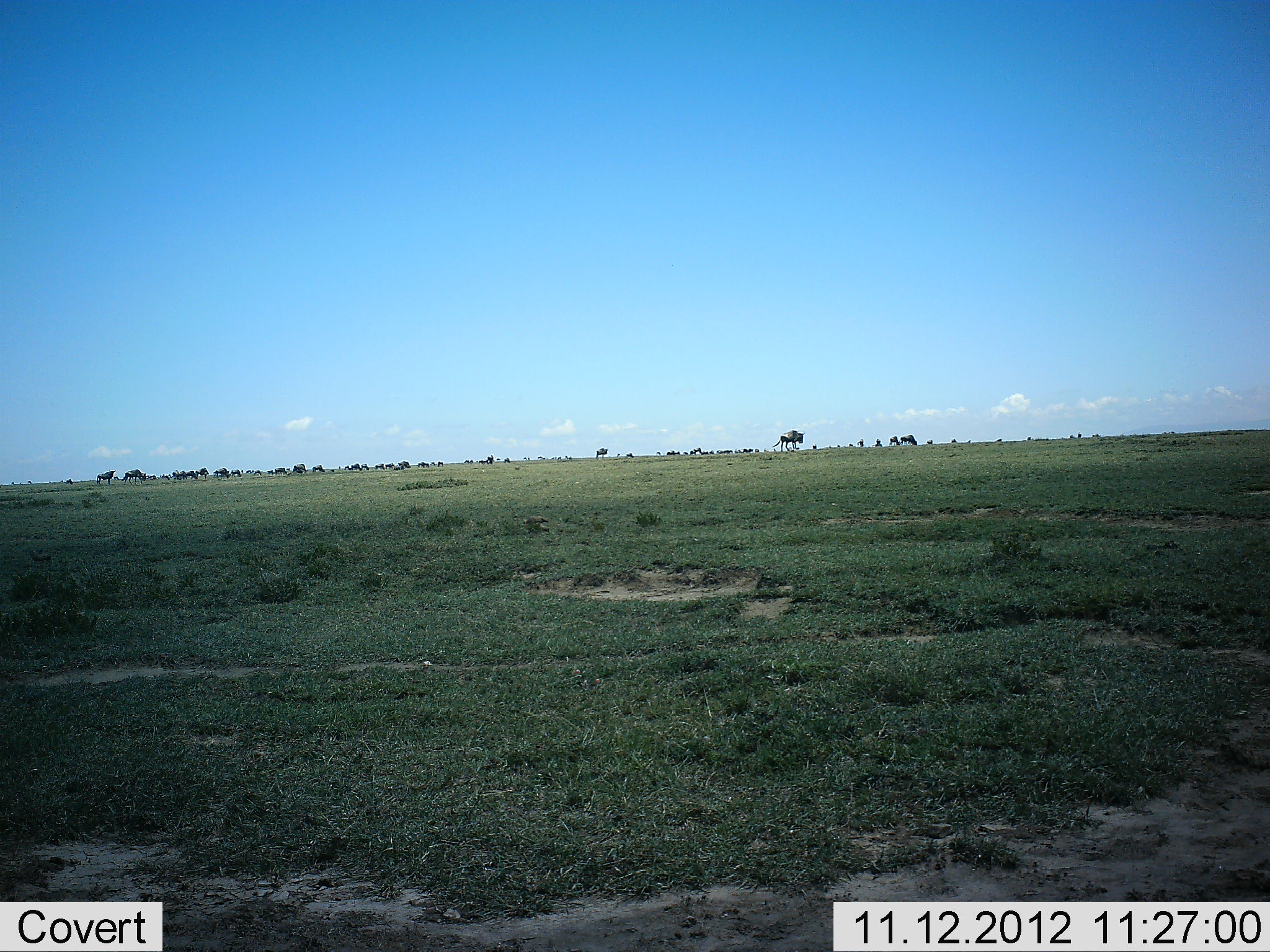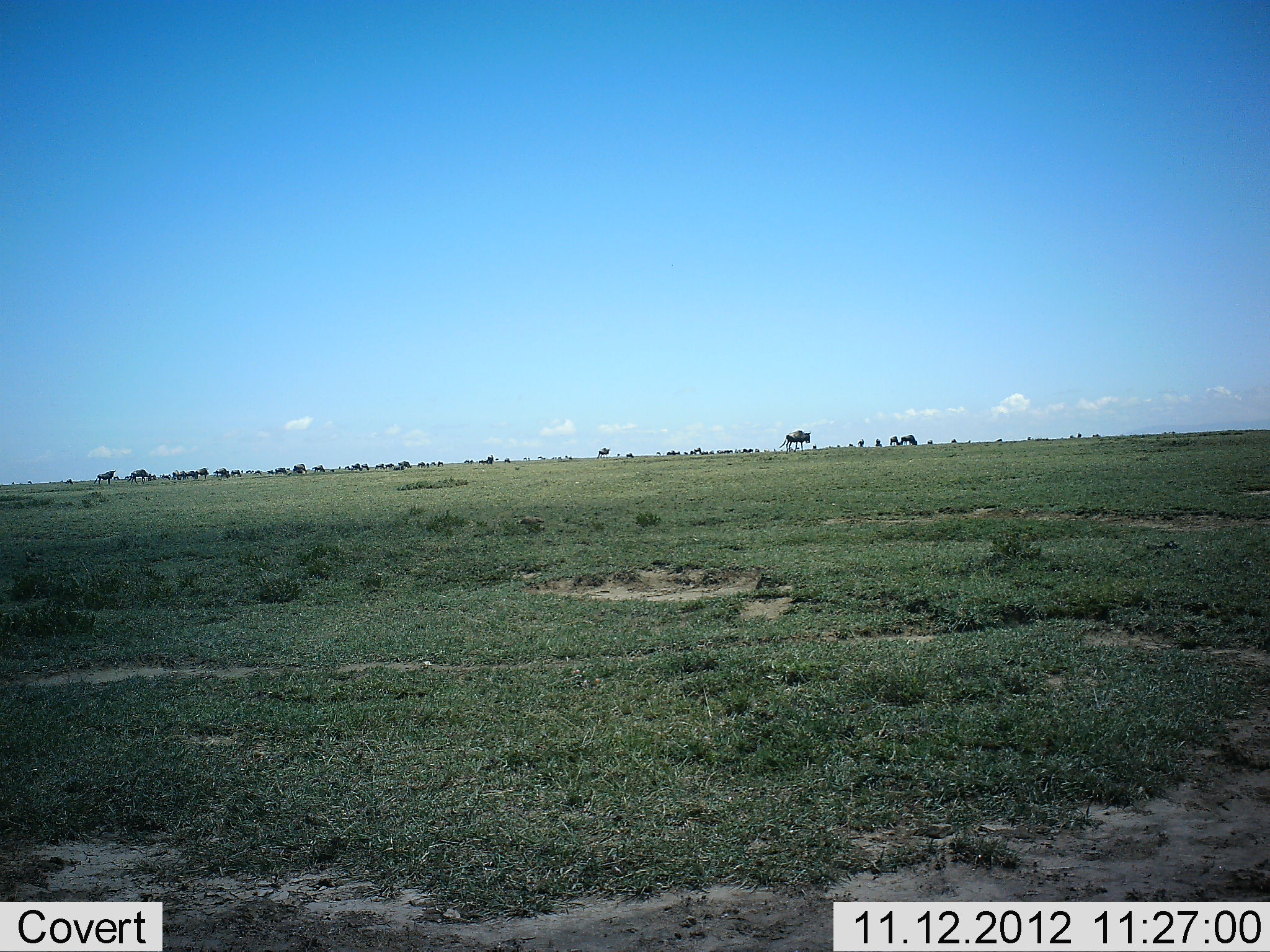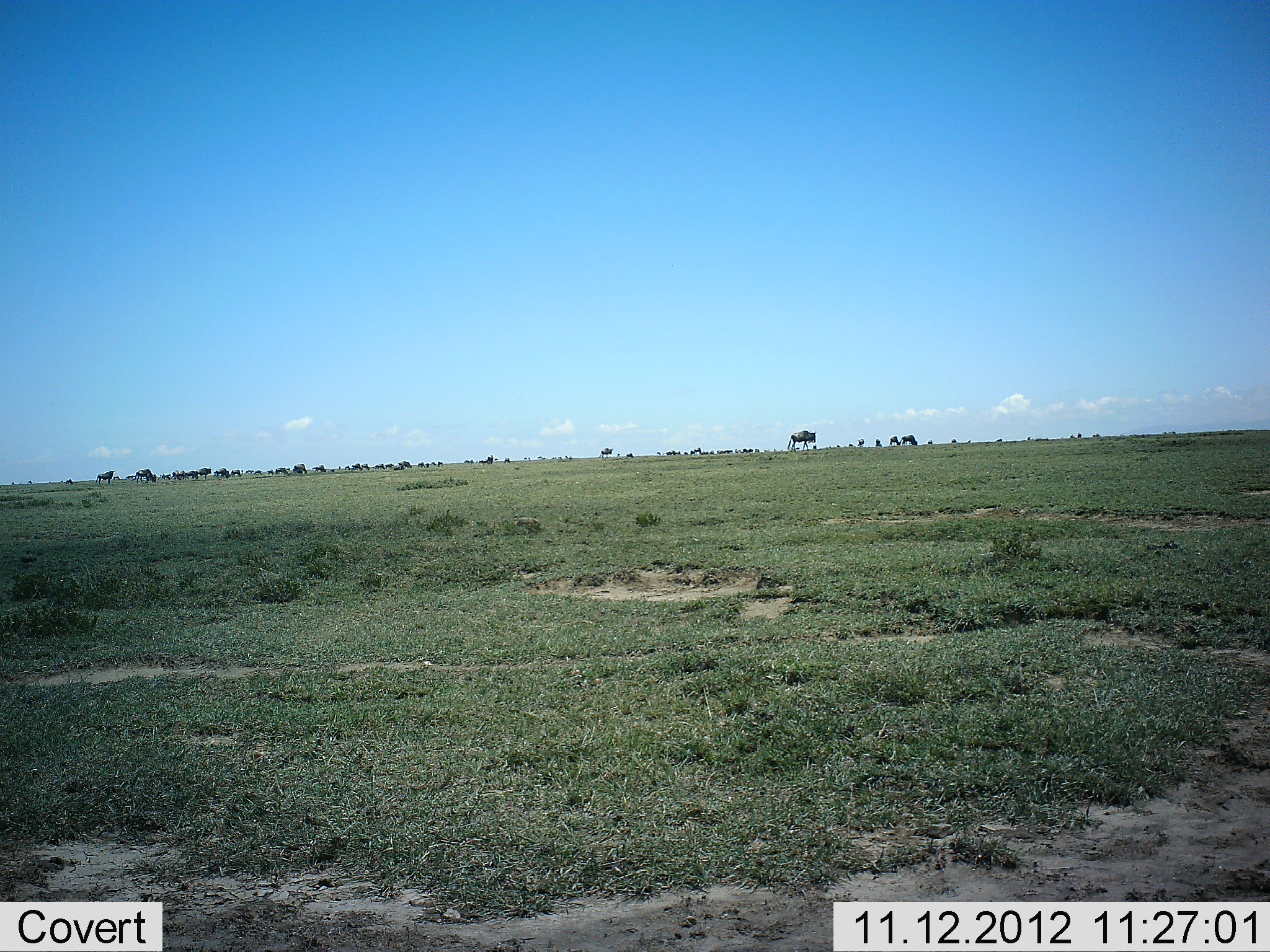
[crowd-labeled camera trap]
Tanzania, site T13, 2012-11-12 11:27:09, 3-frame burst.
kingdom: Animalia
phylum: Chordata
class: Mammalia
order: Artiodactyla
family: Bovidae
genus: Connochaetes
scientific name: Connochaetes taurinus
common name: blue wildebeest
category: wildebeest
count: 11-50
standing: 64%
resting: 0%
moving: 91%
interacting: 0%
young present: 0%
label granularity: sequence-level